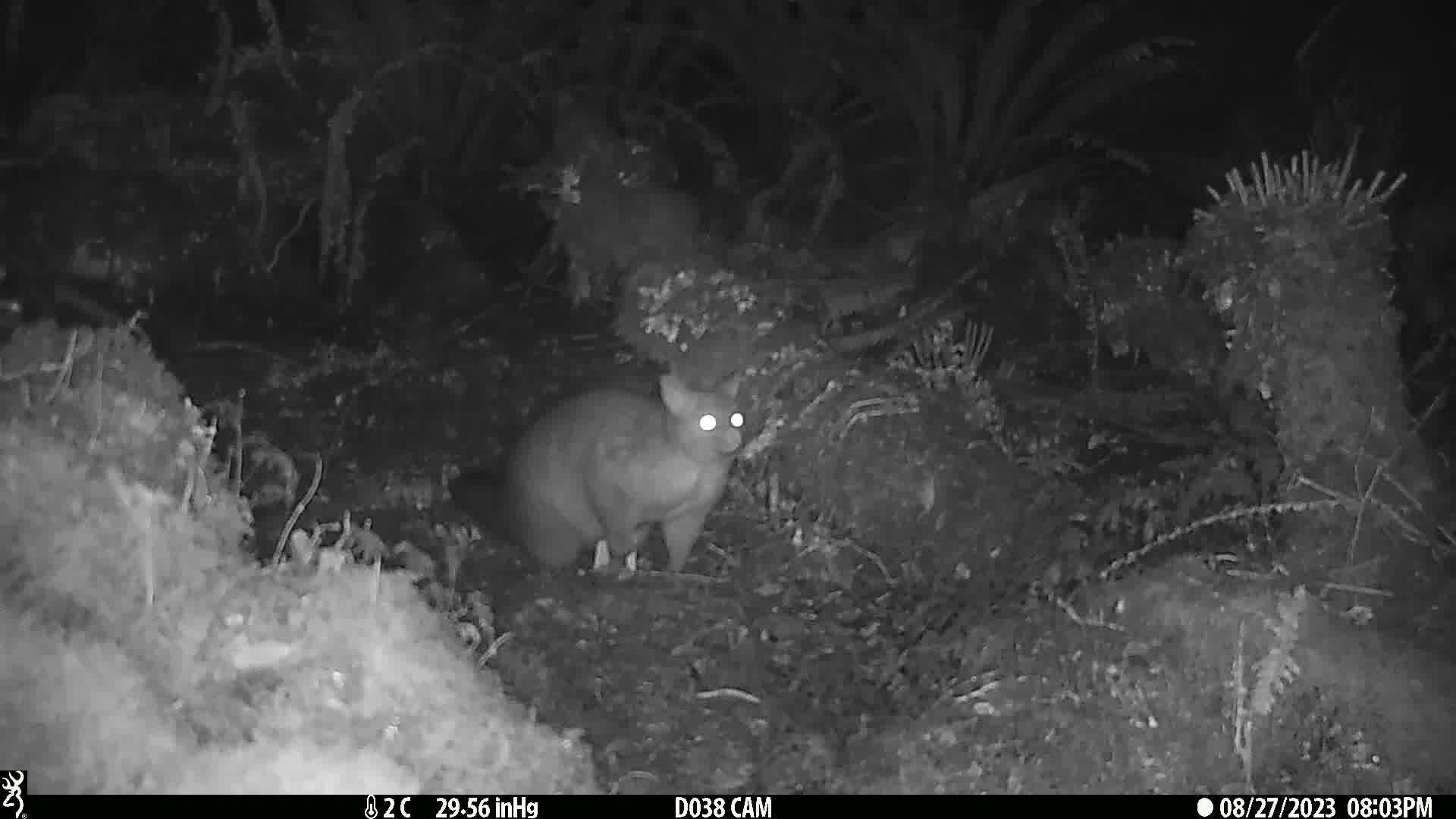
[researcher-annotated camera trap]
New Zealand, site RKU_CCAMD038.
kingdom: Animalia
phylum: Chordata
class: Mammalia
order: Diprotodontia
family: Phalangeridae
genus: Trichosurus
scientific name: Trichosurus vulpecula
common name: common brushtail possum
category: possum